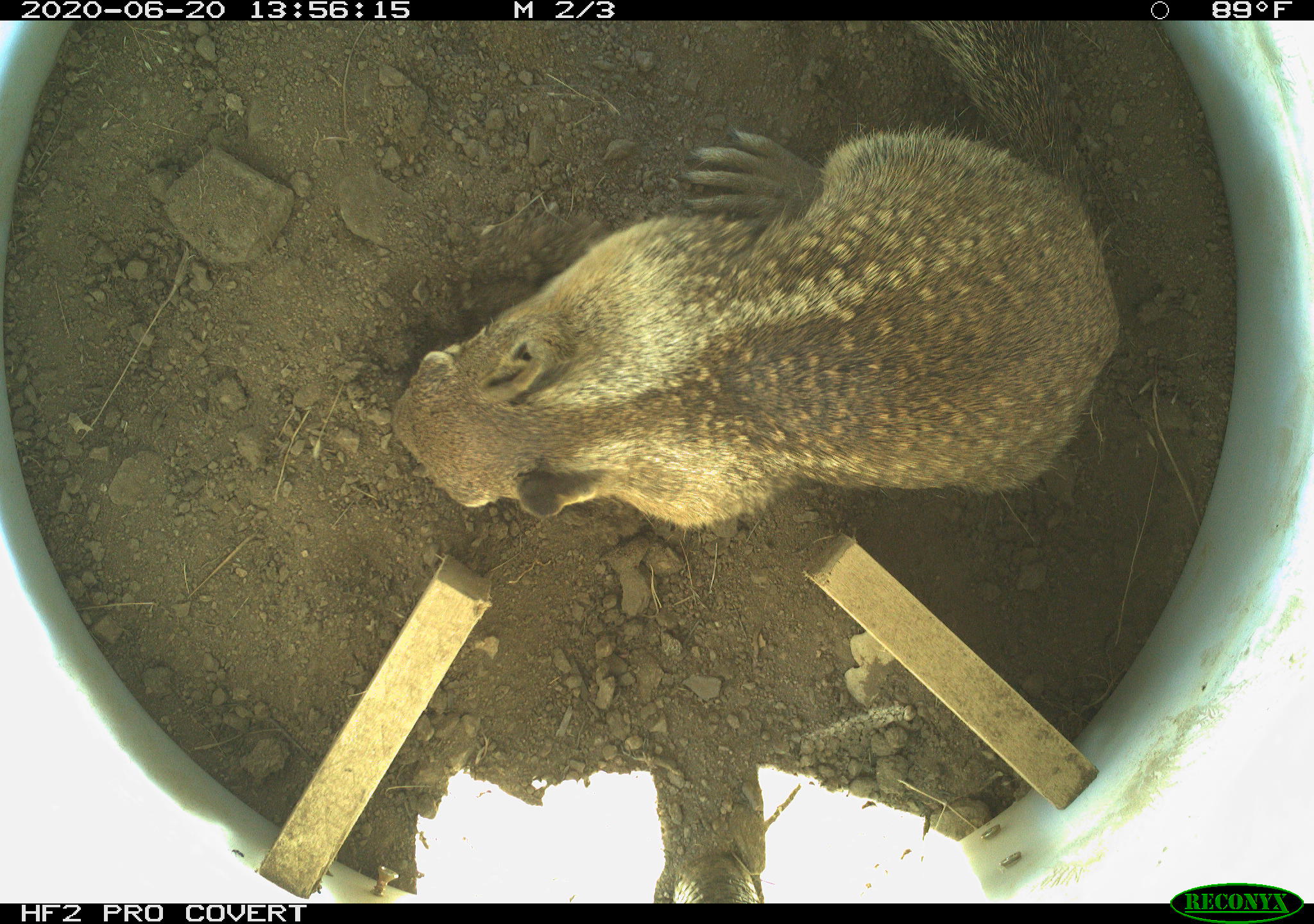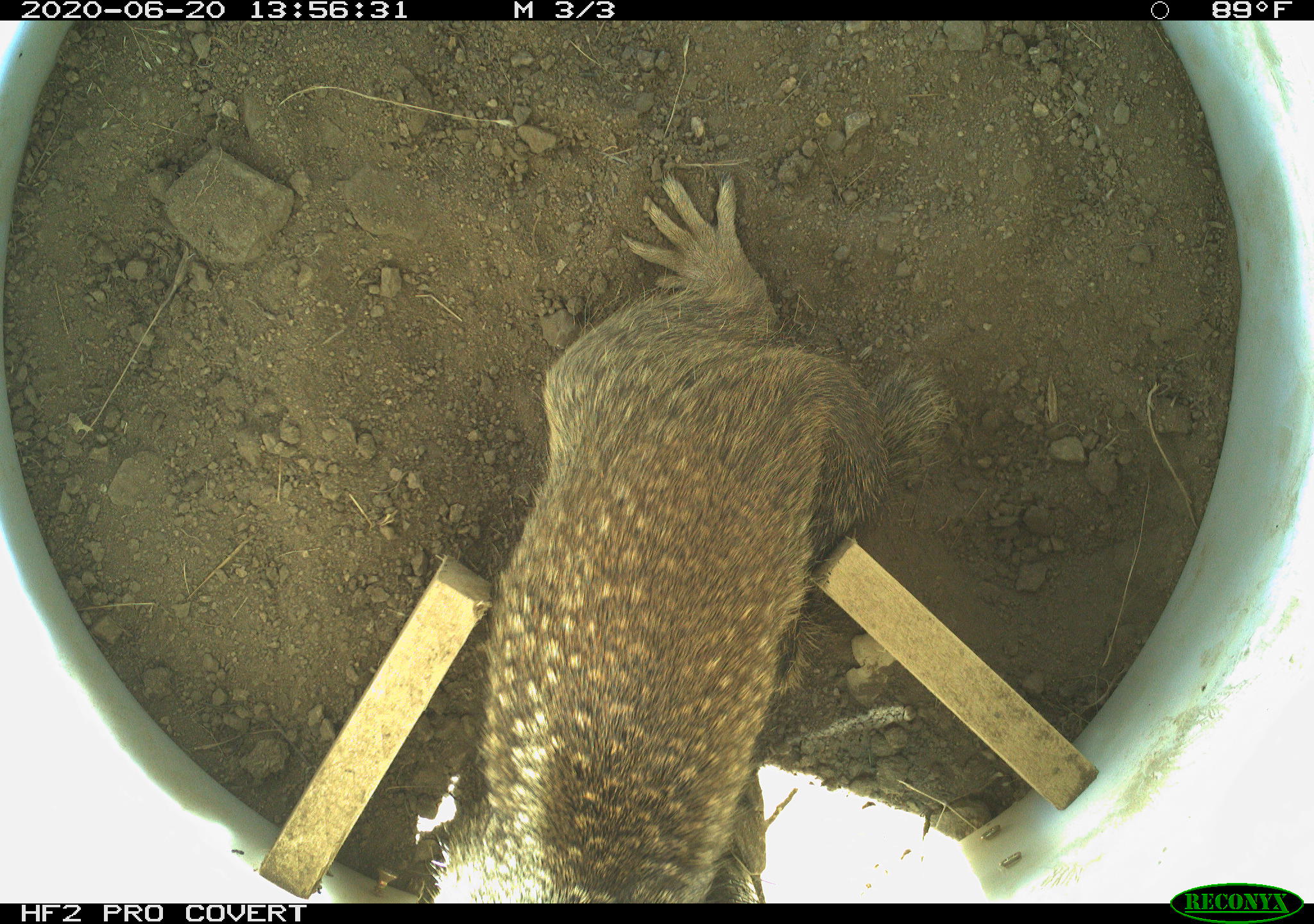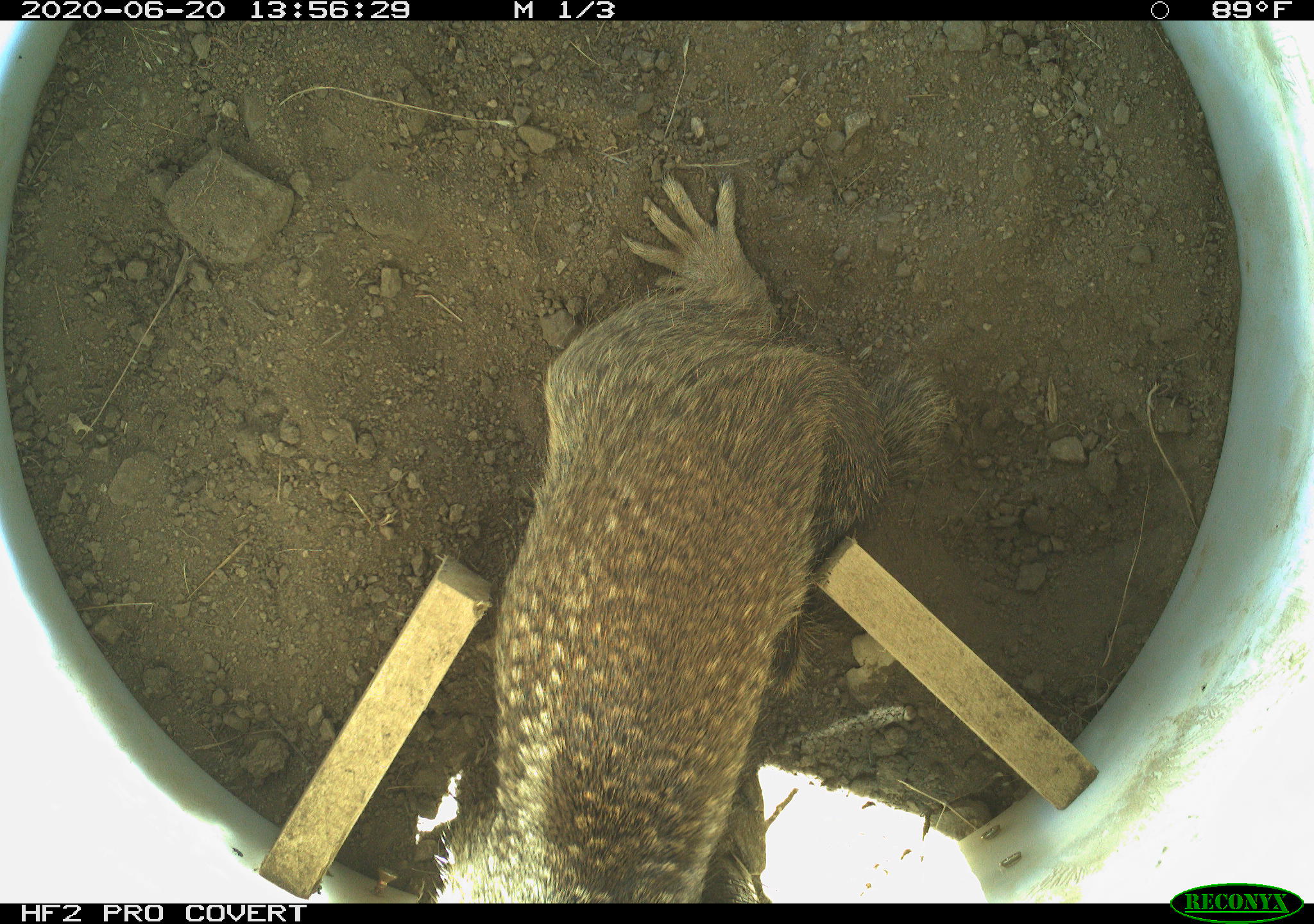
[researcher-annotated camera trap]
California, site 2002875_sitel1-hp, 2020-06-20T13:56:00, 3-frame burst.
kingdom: Animalia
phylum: Chordata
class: Mammalia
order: Rodentia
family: Sciuridae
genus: Otospermophilus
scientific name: Otospermophilus beecheyi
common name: california ground squirrel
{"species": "california ground squirrel (Otospermophilus beecheyi)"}